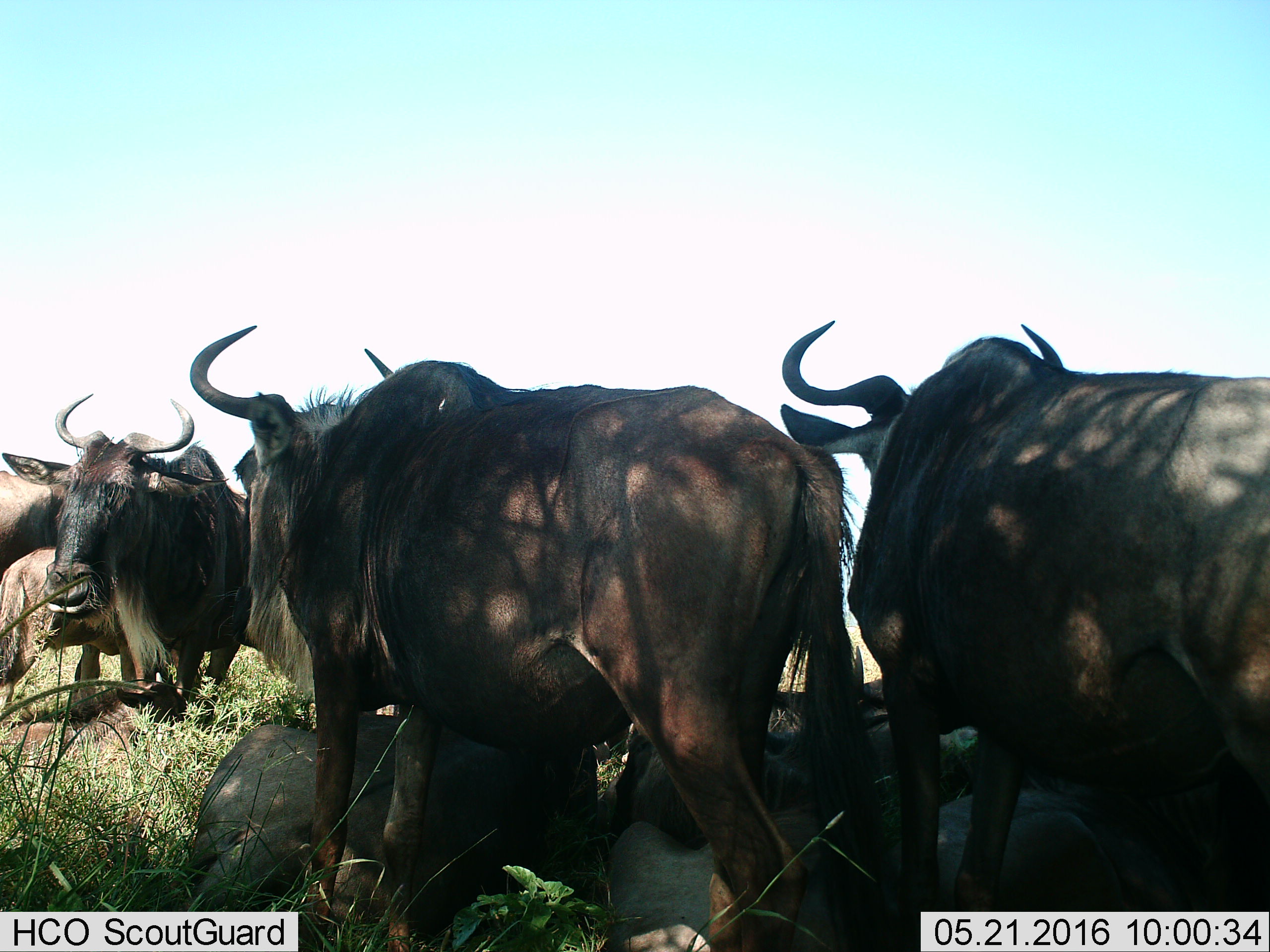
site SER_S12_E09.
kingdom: Animalia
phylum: Chordata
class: Mammalia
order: Artiodactyla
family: Bovidae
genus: Connochaetes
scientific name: Connochaetes taurinus taurinus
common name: blue wildebeest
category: wildebeestblue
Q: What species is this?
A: Wildebeestblue (blue wildebeest) (Connochaetes taurinus taurinus).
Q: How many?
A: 6.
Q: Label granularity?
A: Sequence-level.